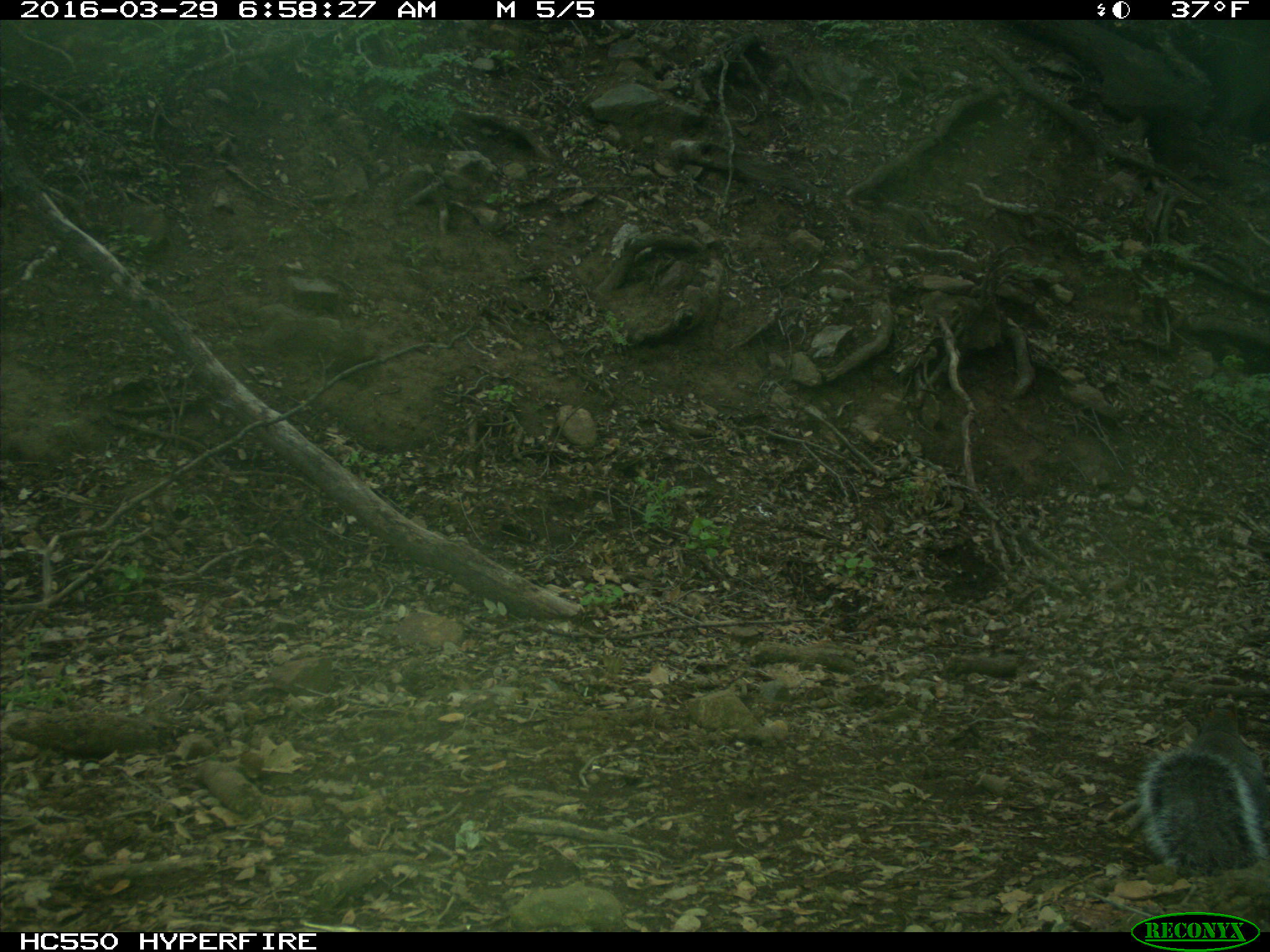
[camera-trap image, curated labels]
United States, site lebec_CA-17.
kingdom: Animalia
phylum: Chordata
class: Mammalia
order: Rodentia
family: Sciuridae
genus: Sciurus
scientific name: Sciurus carolinensis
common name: eastern gray squirrel